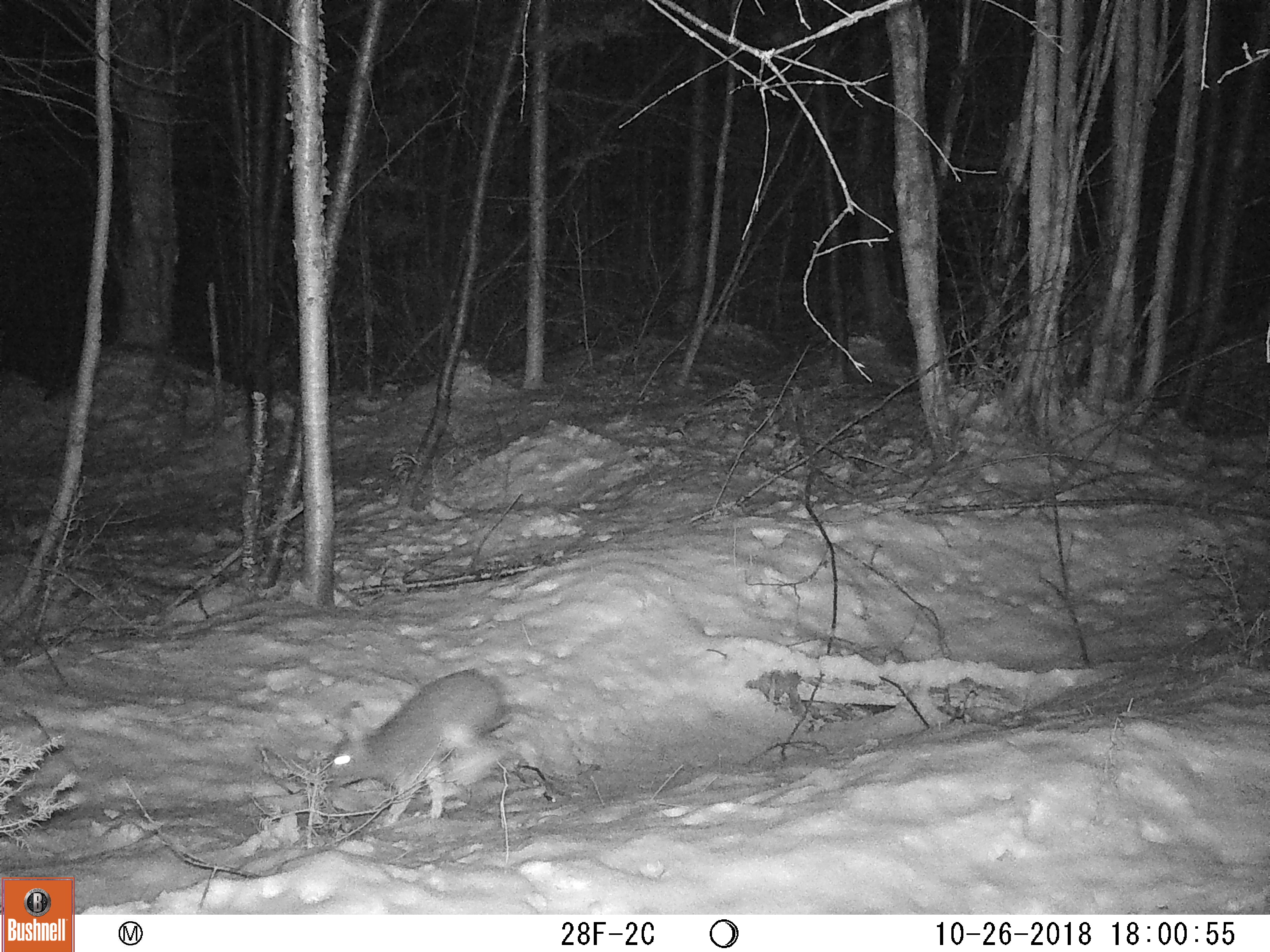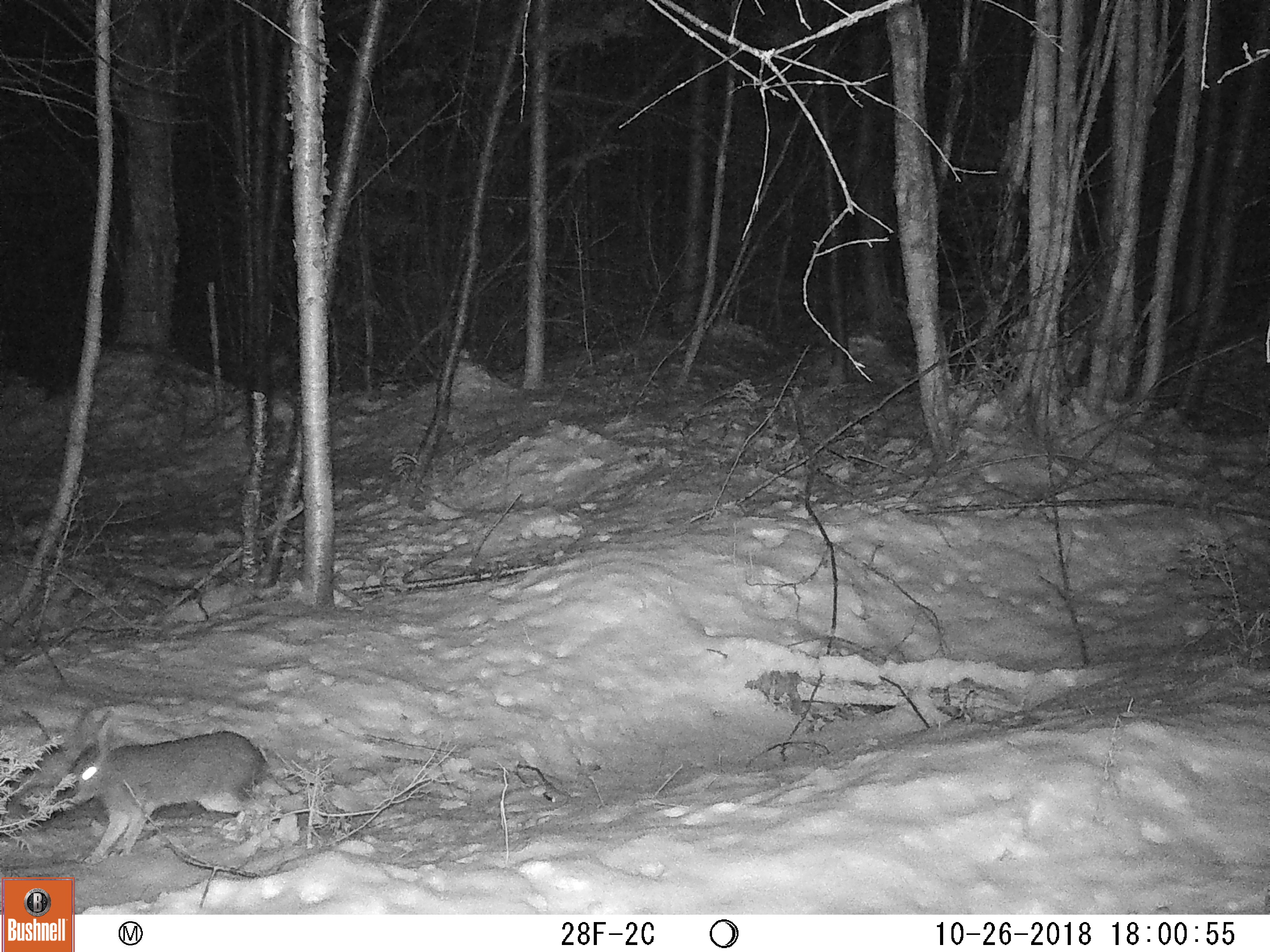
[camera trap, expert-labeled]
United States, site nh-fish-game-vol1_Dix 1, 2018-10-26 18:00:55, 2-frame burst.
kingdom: Animalia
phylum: Chordata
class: Mammalia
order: Lagomorpha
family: Leporidae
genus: Lepus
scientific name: Lepus americanus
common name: snowshoe hare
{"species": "snowshoe hare (Lepus americanus)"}